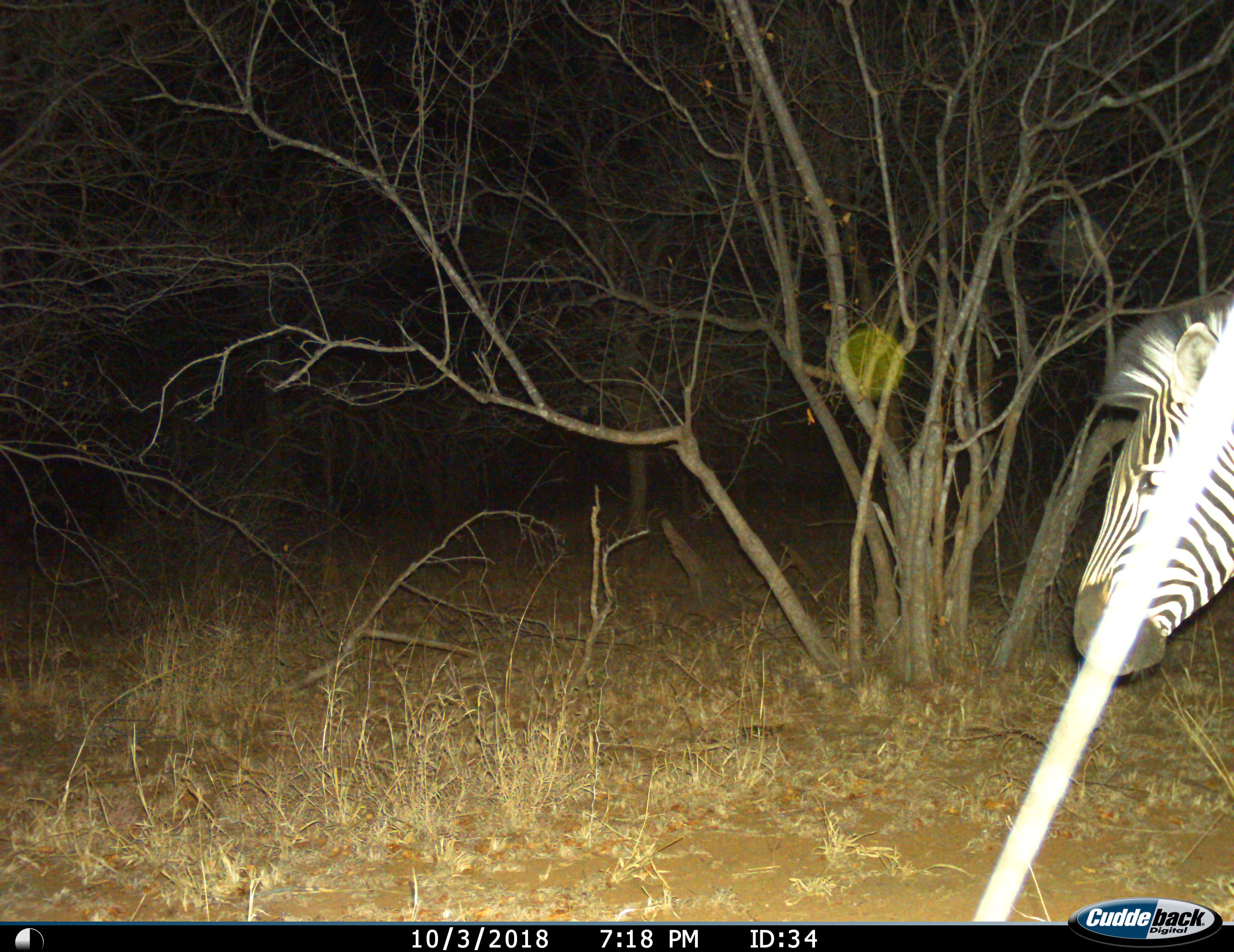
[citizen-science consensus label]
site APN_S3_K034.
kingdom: Animalia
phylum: Chordata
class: Mammalia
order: Perissodactyla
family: Equidae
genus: Equus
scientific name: Equus quagga burchellii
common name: burchell's zebra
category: zebraburchells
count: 1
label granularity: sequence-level